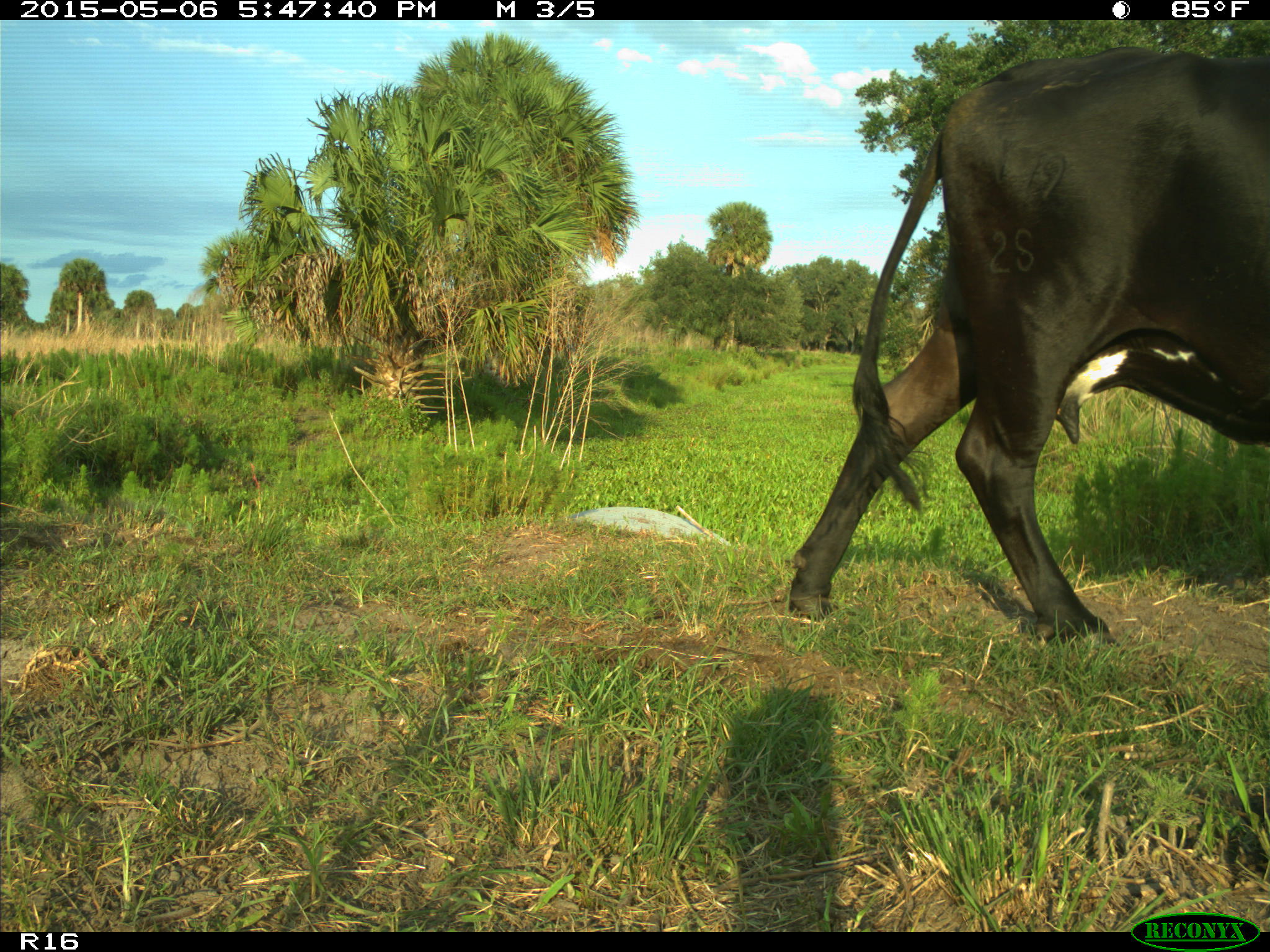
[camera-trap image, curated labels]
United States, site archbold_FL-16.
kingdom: Animalia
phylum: Chordata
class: Mammalia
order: Artiodactyla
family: Bovidae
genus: Bos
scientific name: Bos taurus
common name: domestic cow